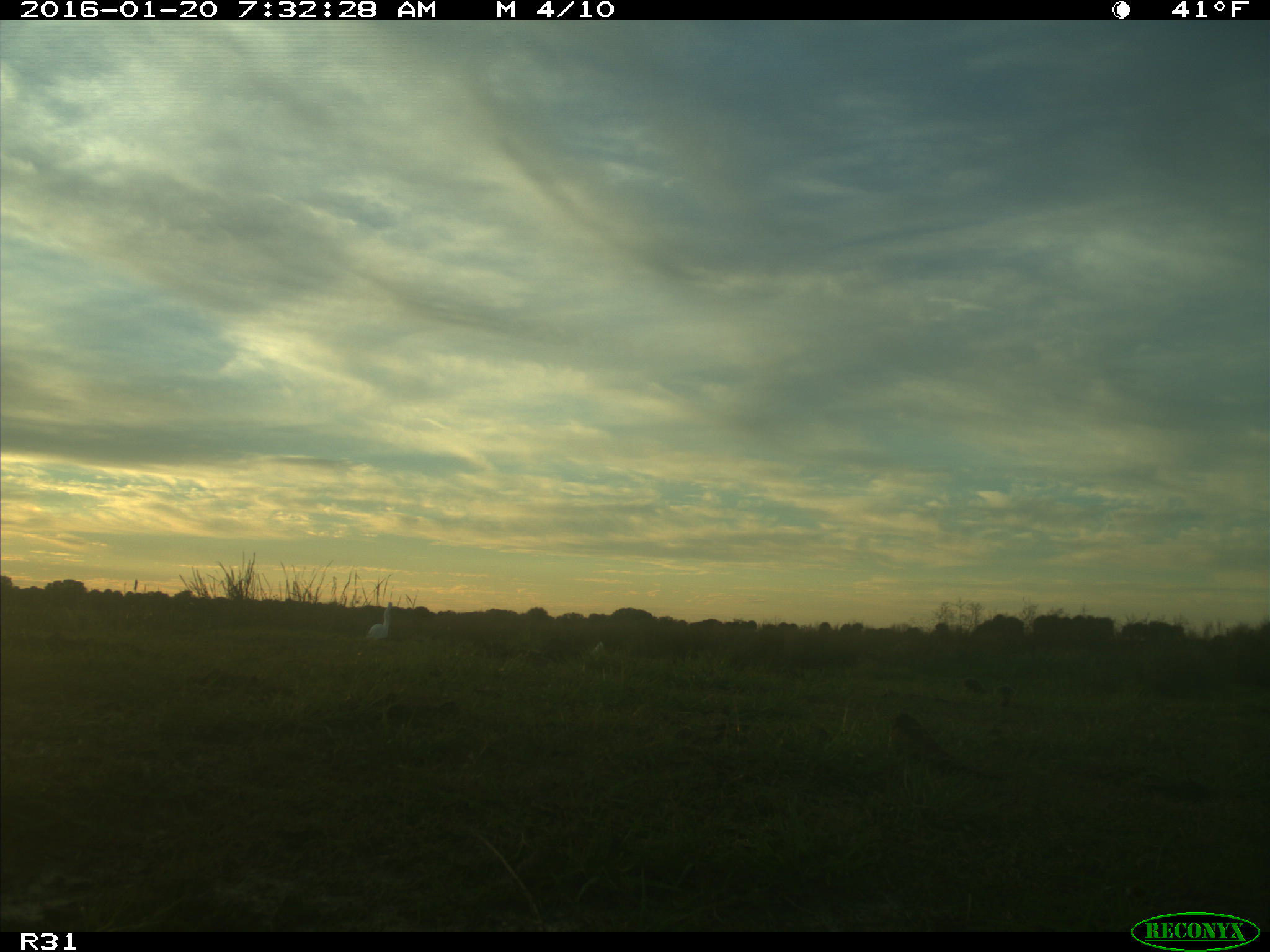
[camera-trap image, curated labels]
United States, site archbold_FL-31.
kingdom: Animalia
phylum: Chordata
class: Mammalia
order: Artiodactyla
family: Bovidae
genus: Bos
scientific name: Bos taurus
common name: domestic cow